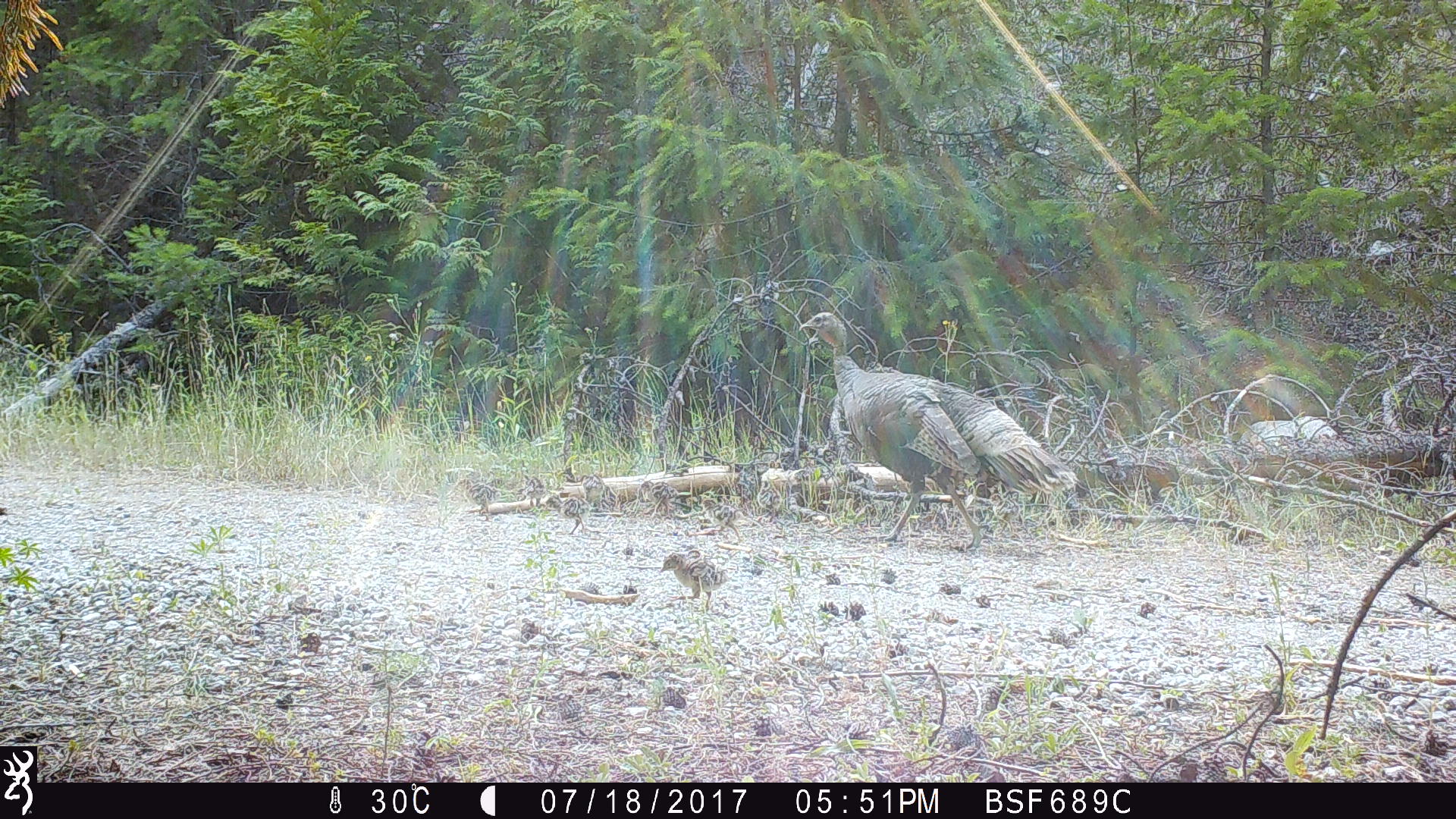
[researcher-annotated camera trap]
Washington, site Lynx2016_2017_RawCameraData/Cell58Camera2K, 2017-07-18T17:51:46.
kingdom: Animalia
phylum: Chordata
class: Aves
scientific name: Aves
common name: birds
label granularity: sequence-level